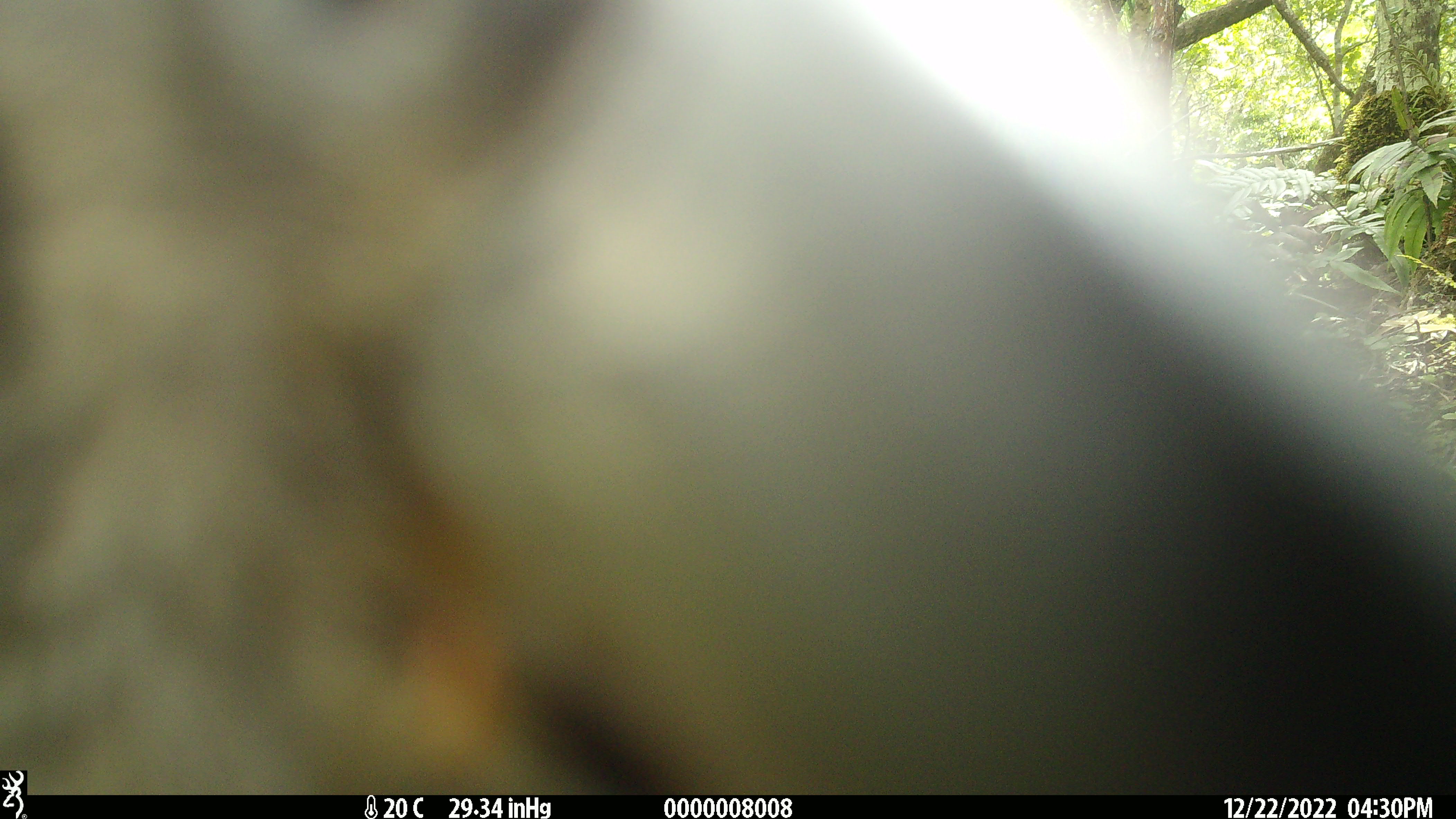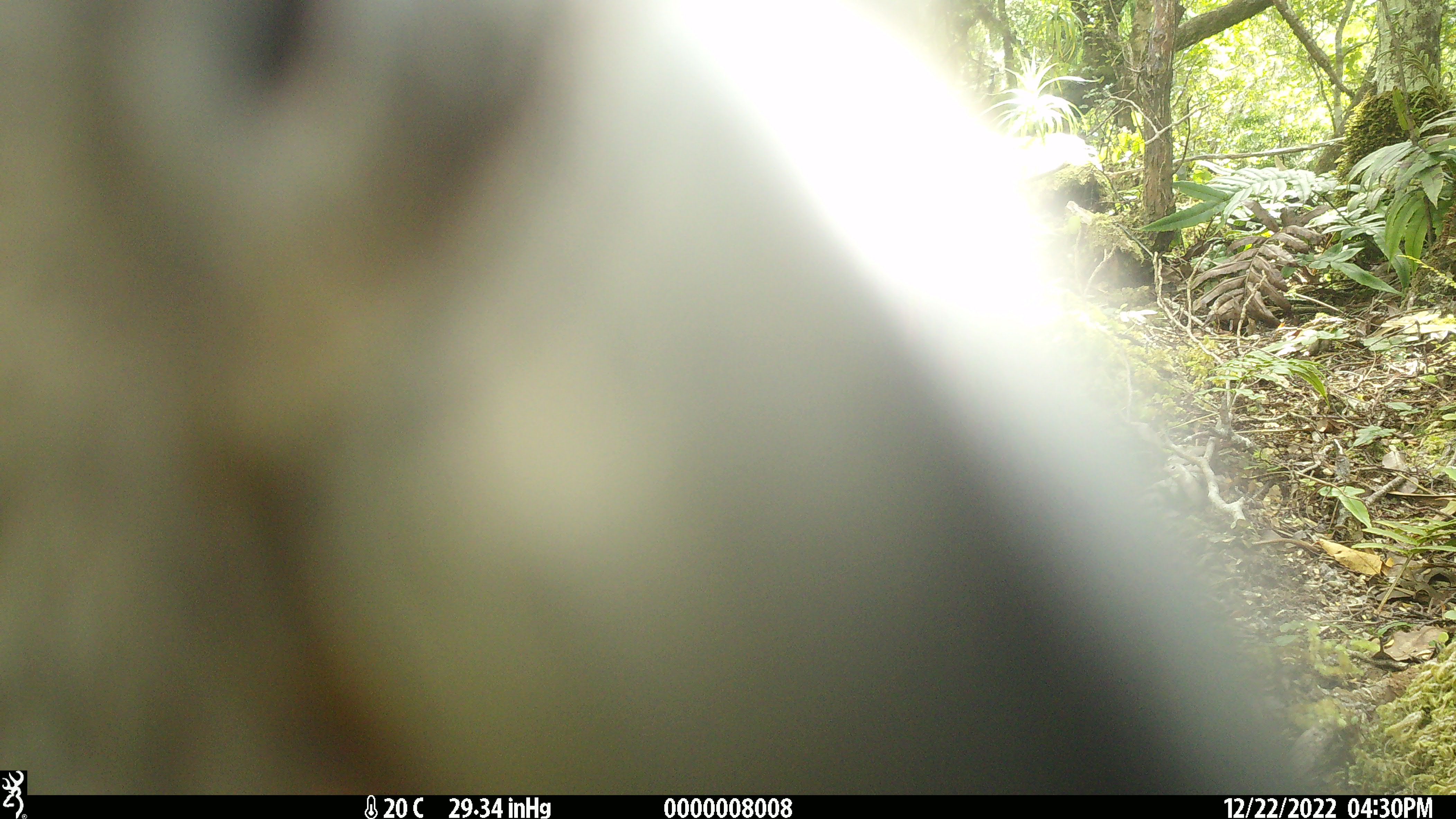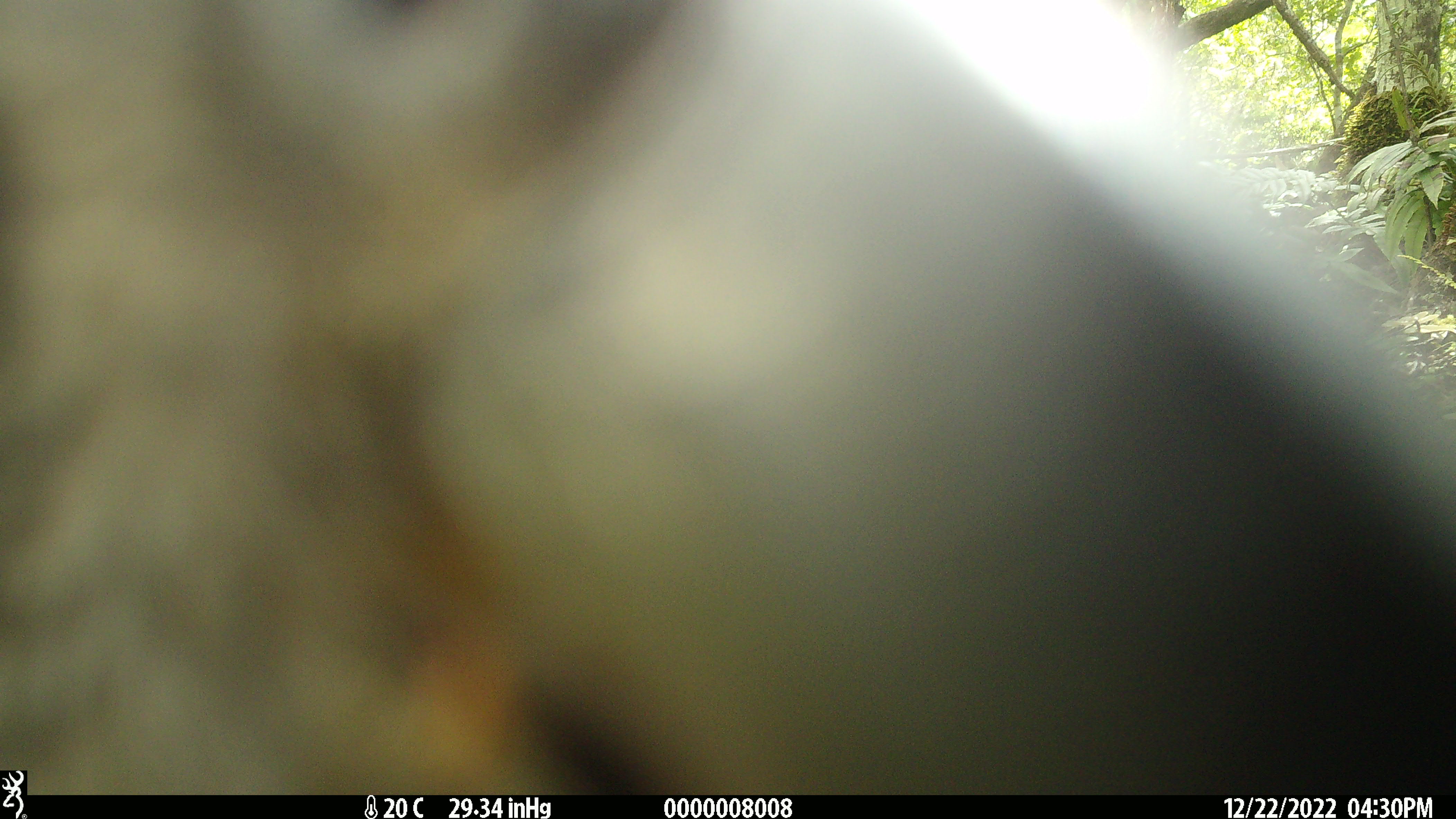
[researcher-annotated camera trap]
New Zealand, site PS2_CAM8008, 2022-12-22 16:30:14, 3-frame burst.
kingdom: Animalia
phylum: Chordata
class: Aves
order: Psittaciformes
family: Strigopidae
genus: Nestor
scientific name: Nestor notabilis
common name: kea